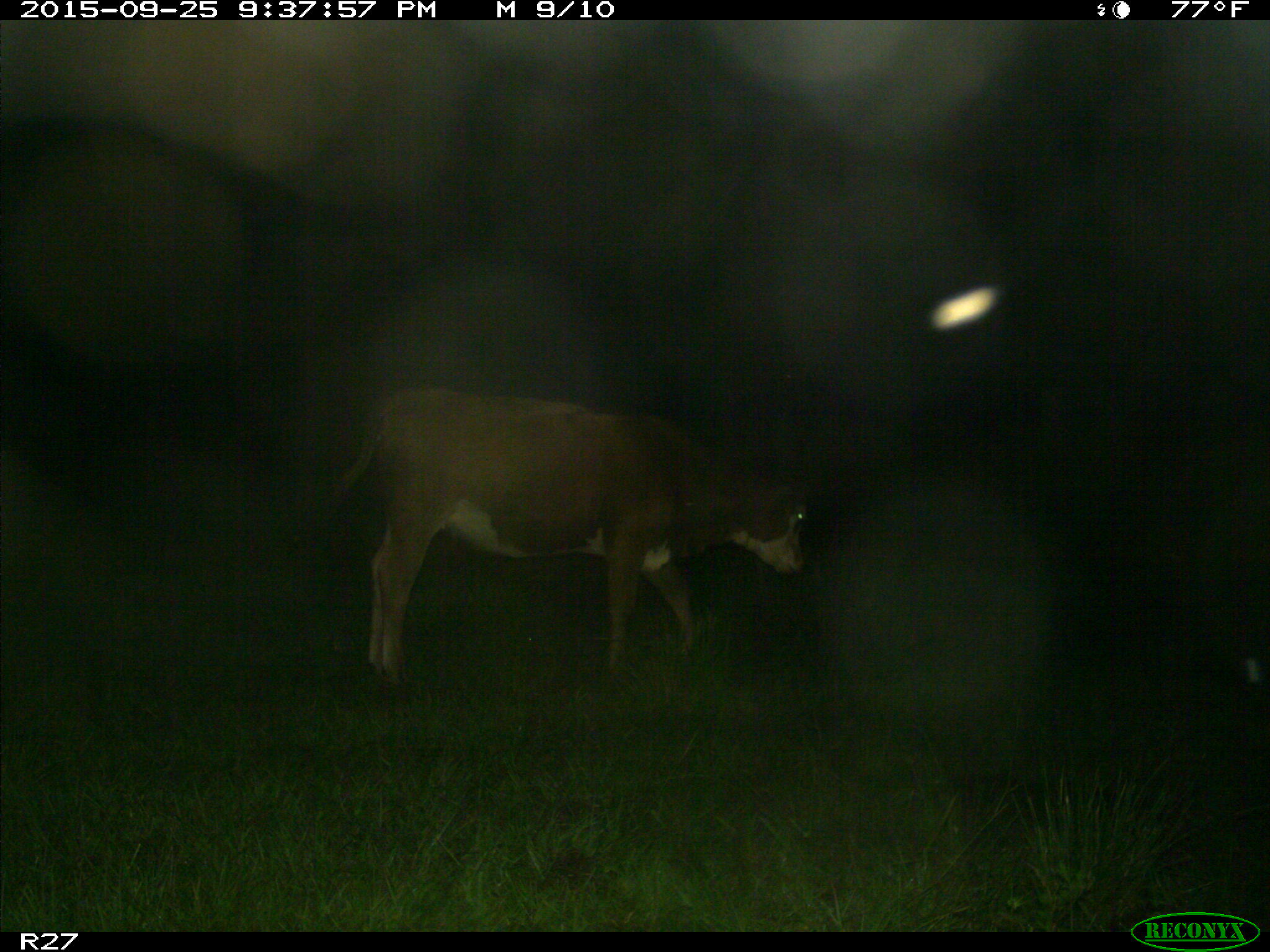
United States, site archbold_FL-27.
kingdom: Animalia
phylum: Chordata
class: Mammalia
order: Artiodactyla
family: Bovidae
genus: Bos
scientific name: Bos taurus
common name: domestic cow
Bos taurus (domestic cow).